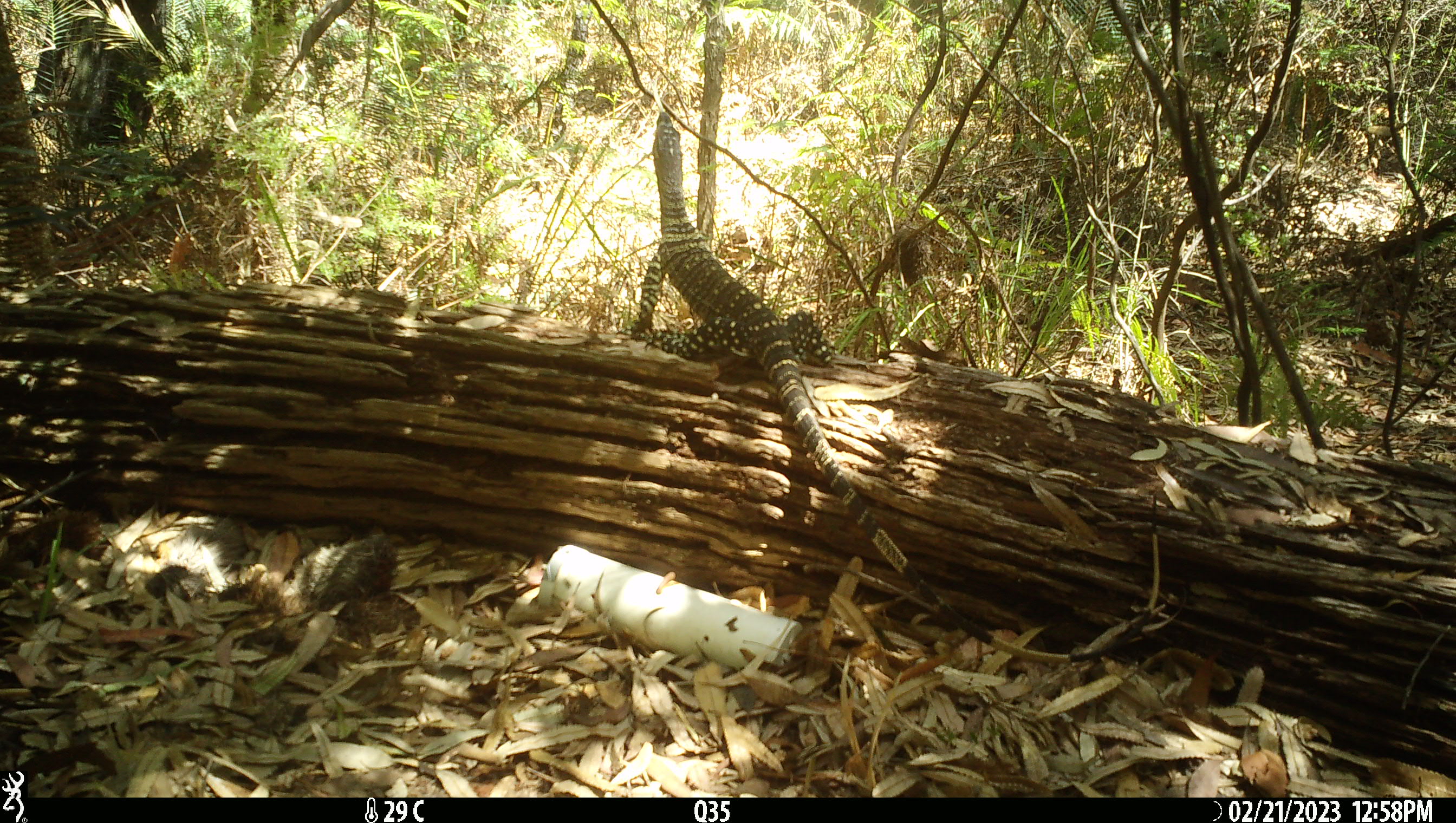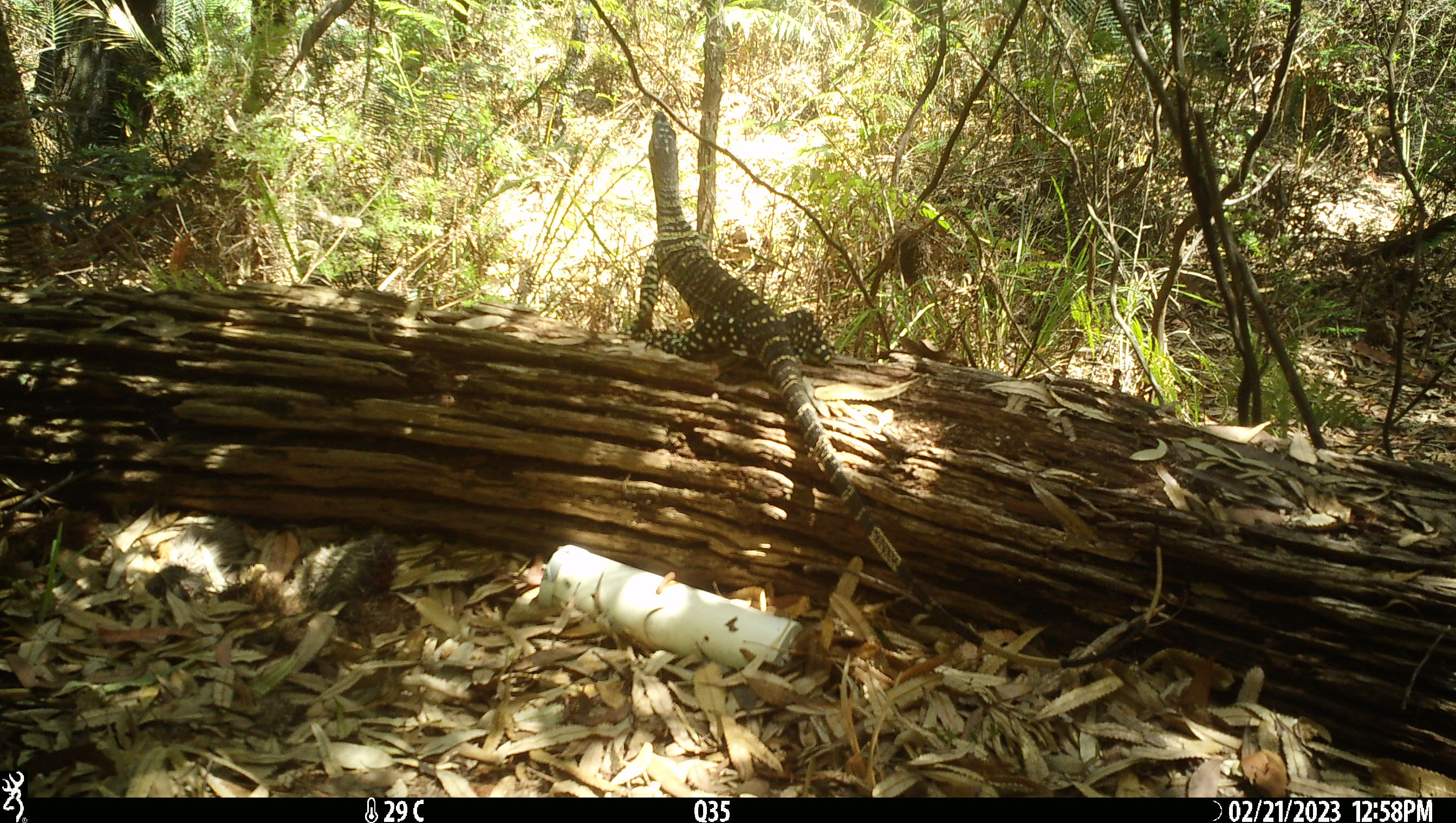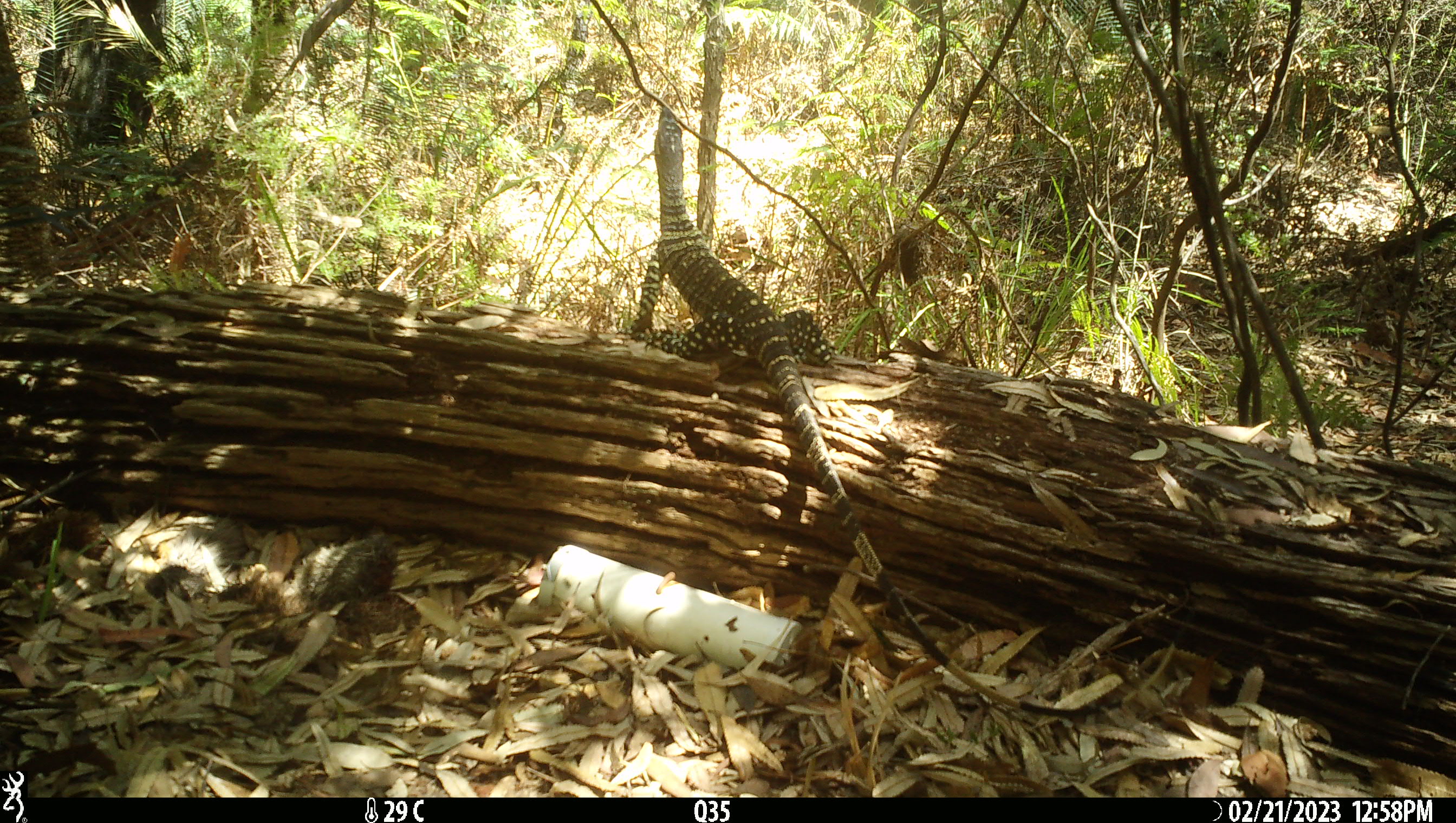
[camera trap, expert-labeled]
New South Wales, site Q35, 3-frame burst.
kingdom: Animalia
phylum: Chordata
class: Reptilia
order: Squamata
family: Varanidae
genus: Varanus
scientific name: Varanus varius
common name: lace monitor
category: goanna